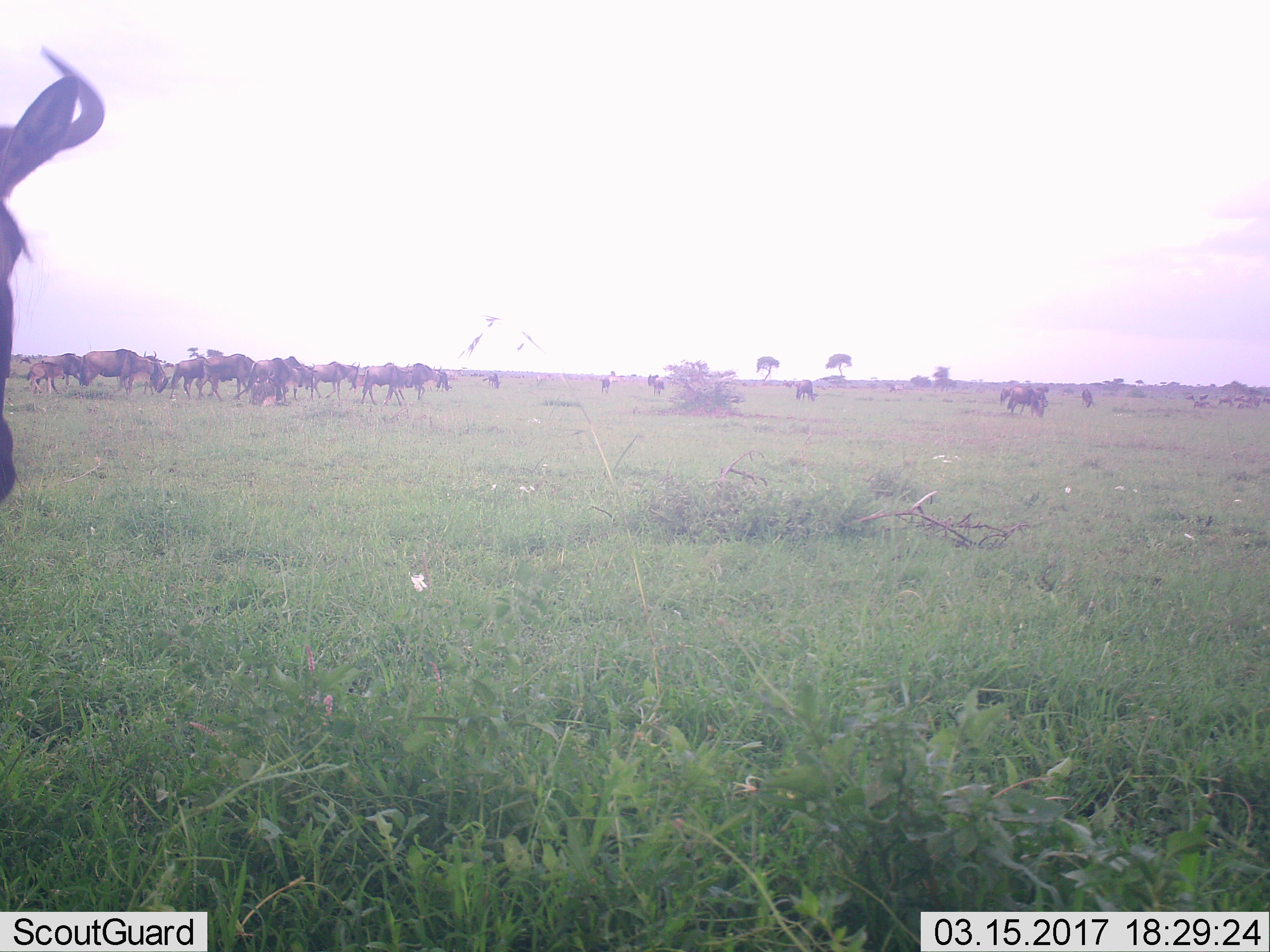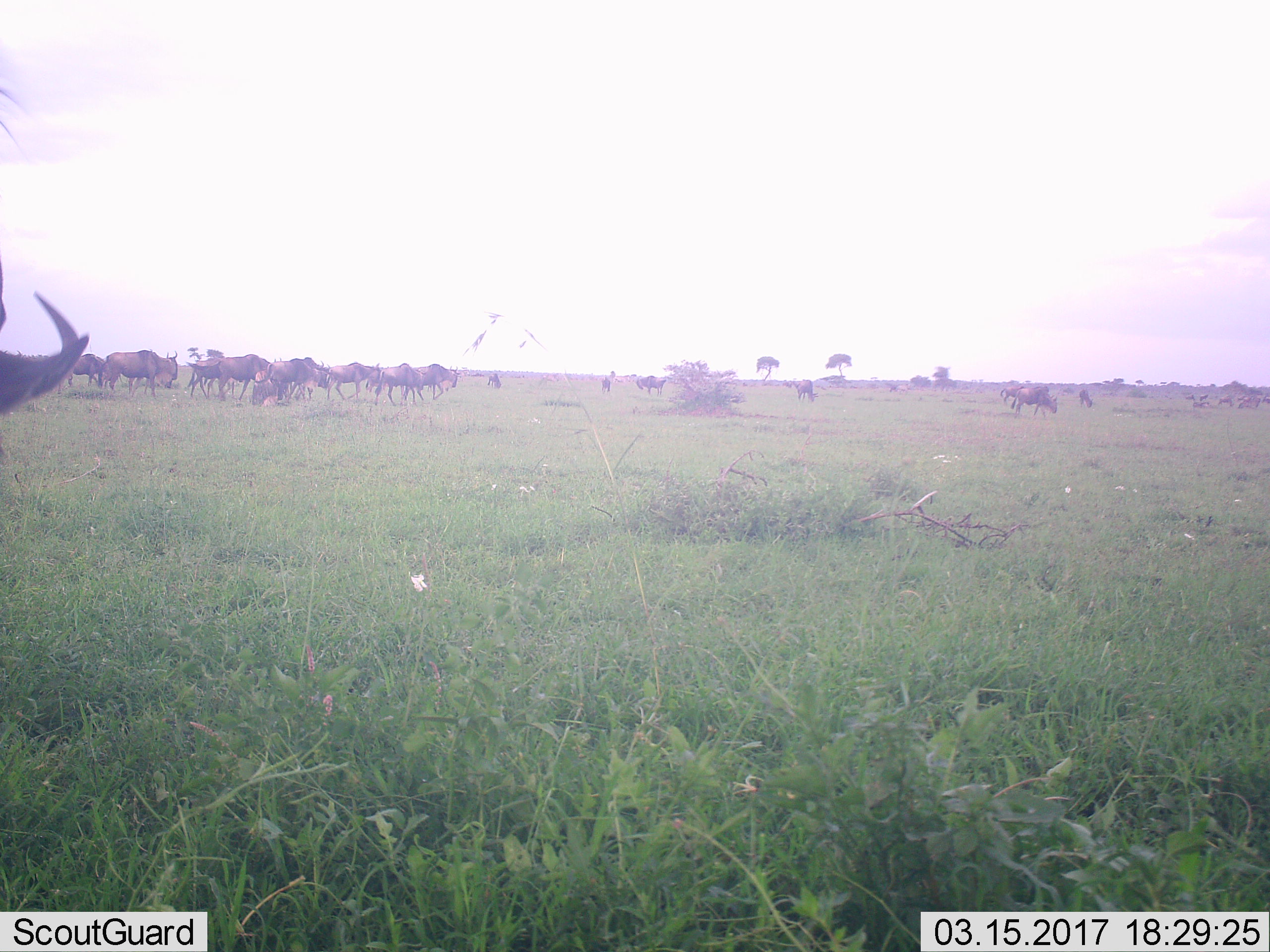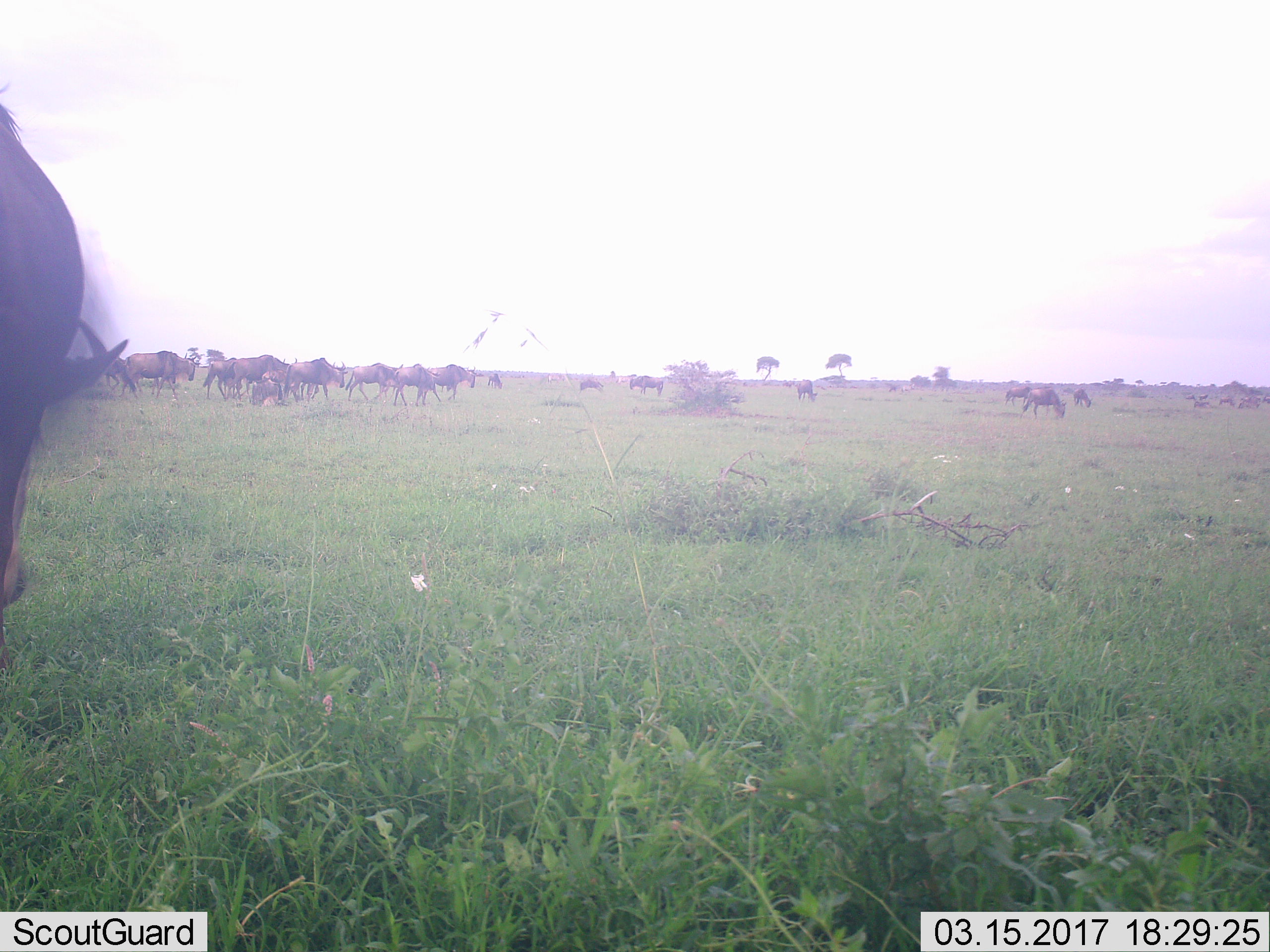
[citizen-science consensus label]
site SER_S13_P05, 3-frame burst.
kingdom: Animalia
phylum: Chordata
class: Mammalia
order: Artiodactyla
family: Bovidae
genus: Connochaetes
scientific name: Connochaetes taurinus taurinus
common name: blue wildebeest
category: wildebeestblue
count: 11-50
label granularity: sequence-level